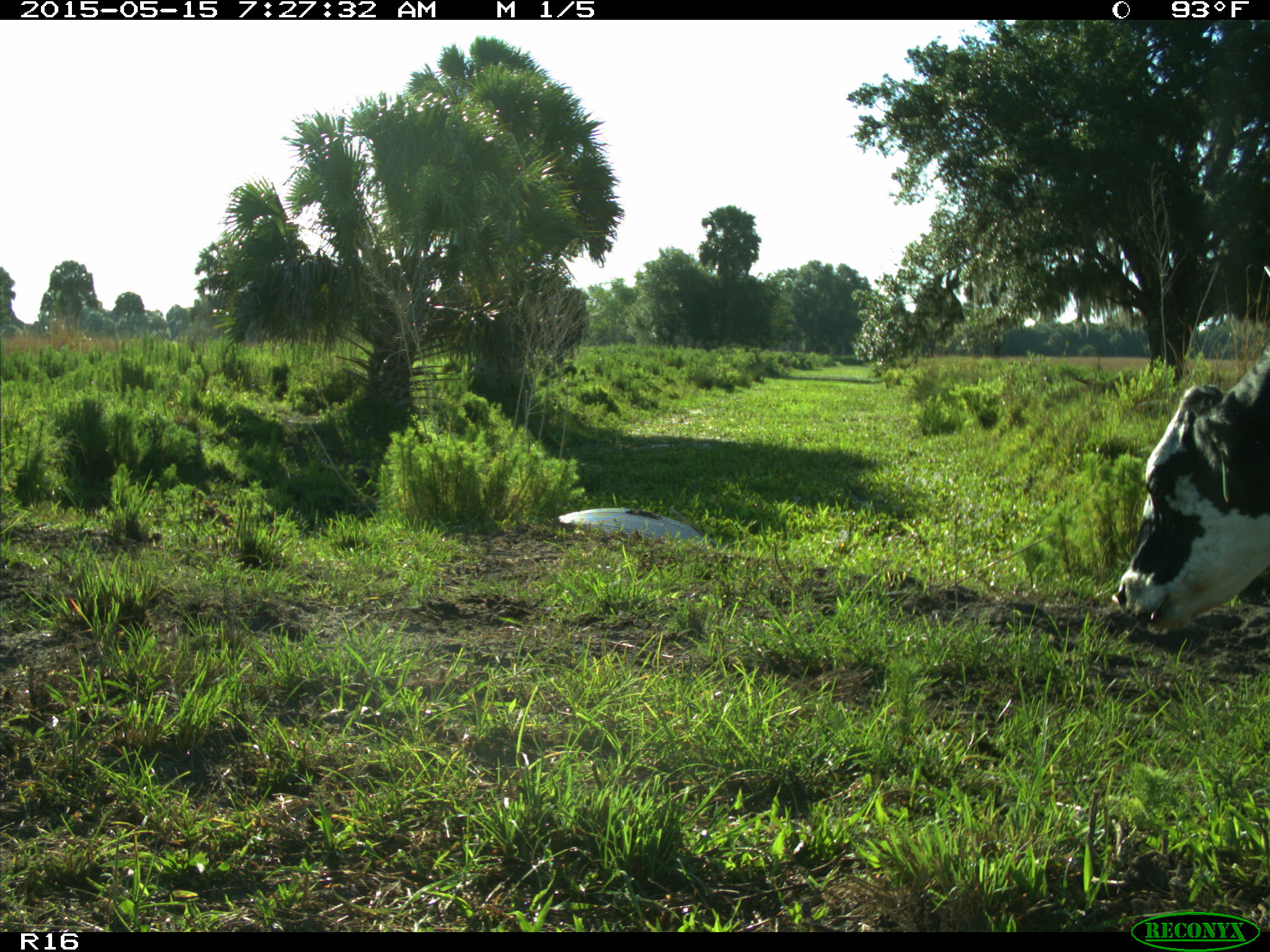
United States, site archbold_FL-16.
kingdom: Animalia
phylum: Chordata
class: Mammalia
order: Artiodactyla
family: Bovidae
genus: Bos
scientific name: Bos taurus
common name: domestic cow